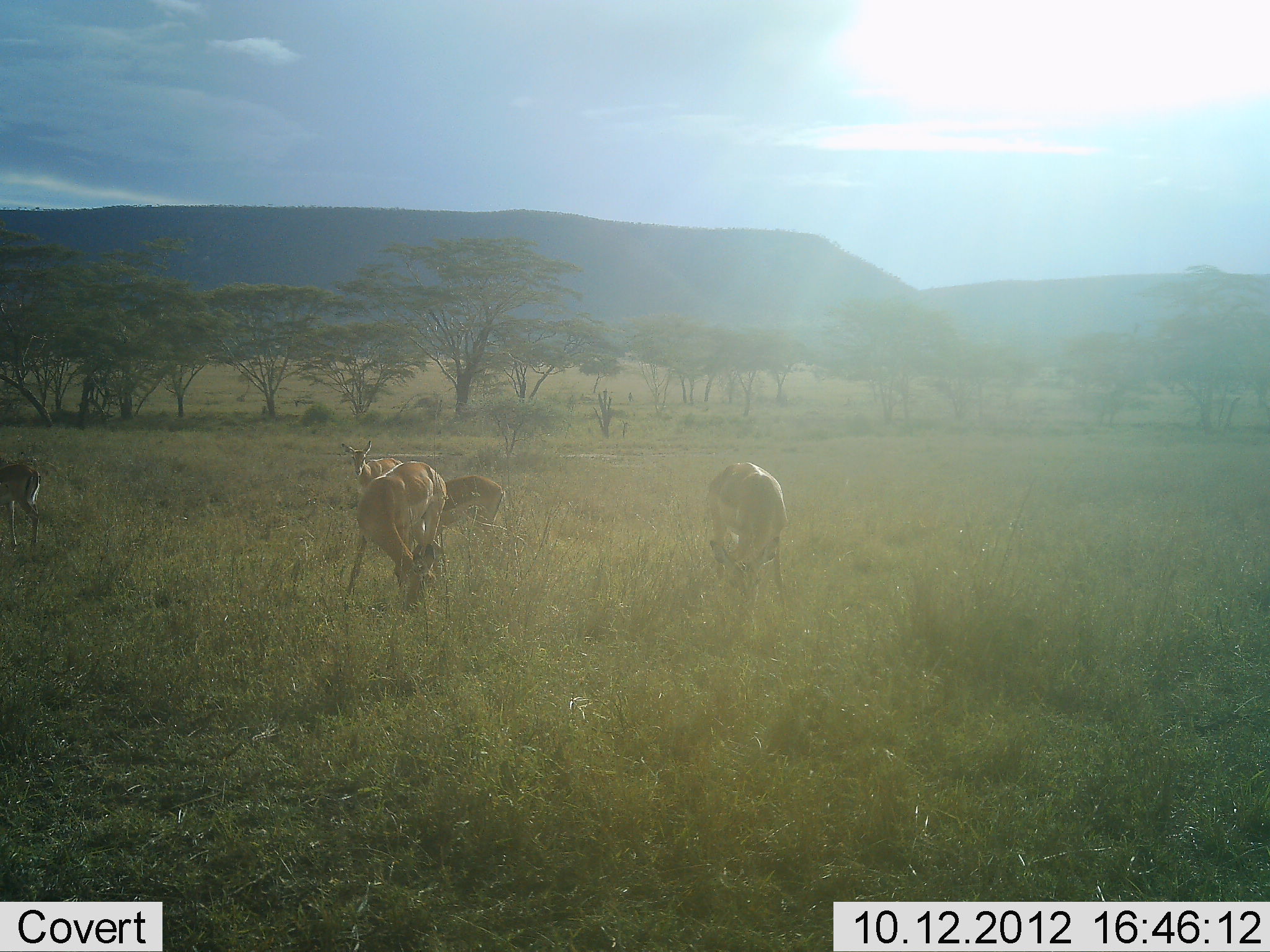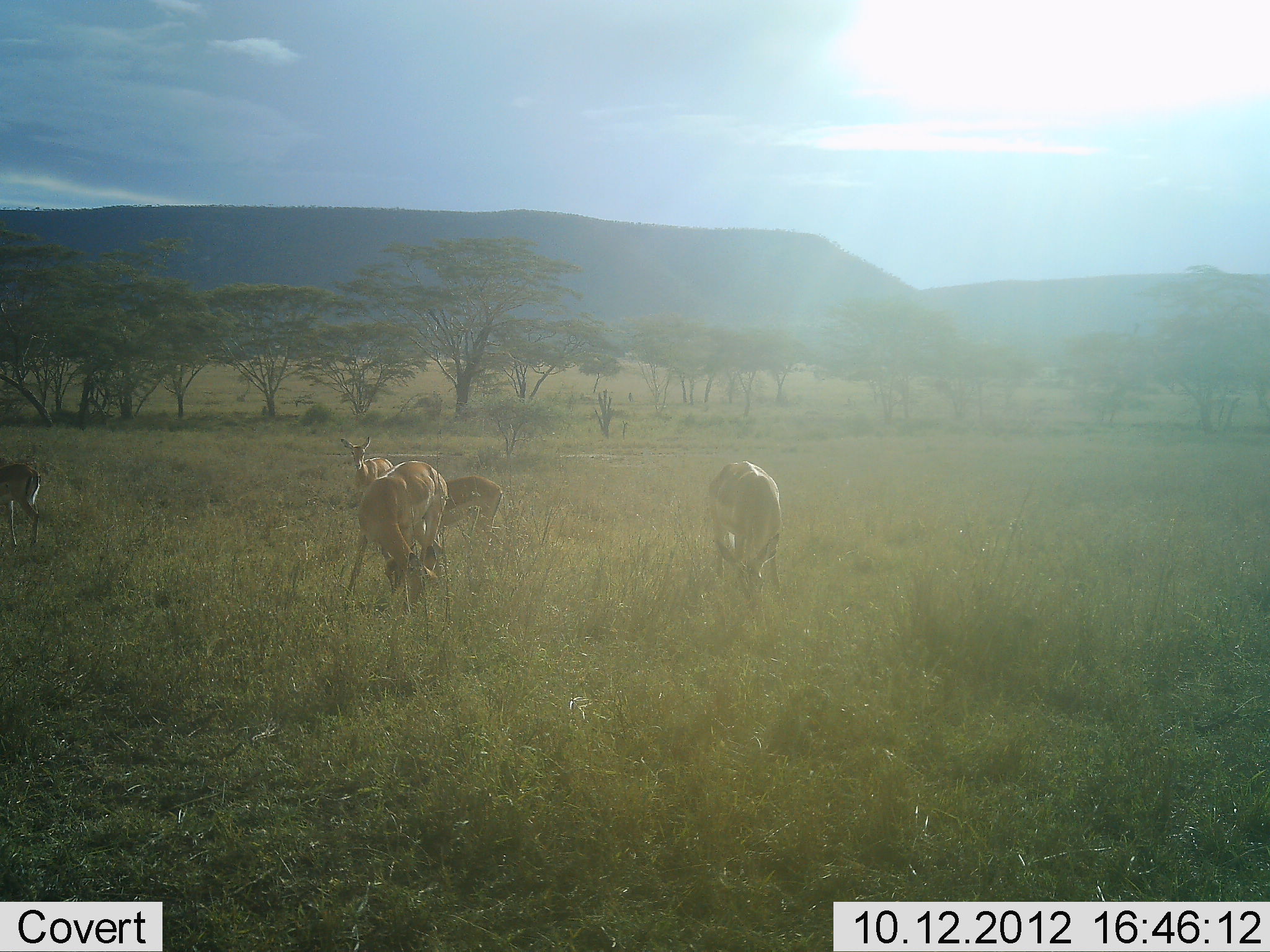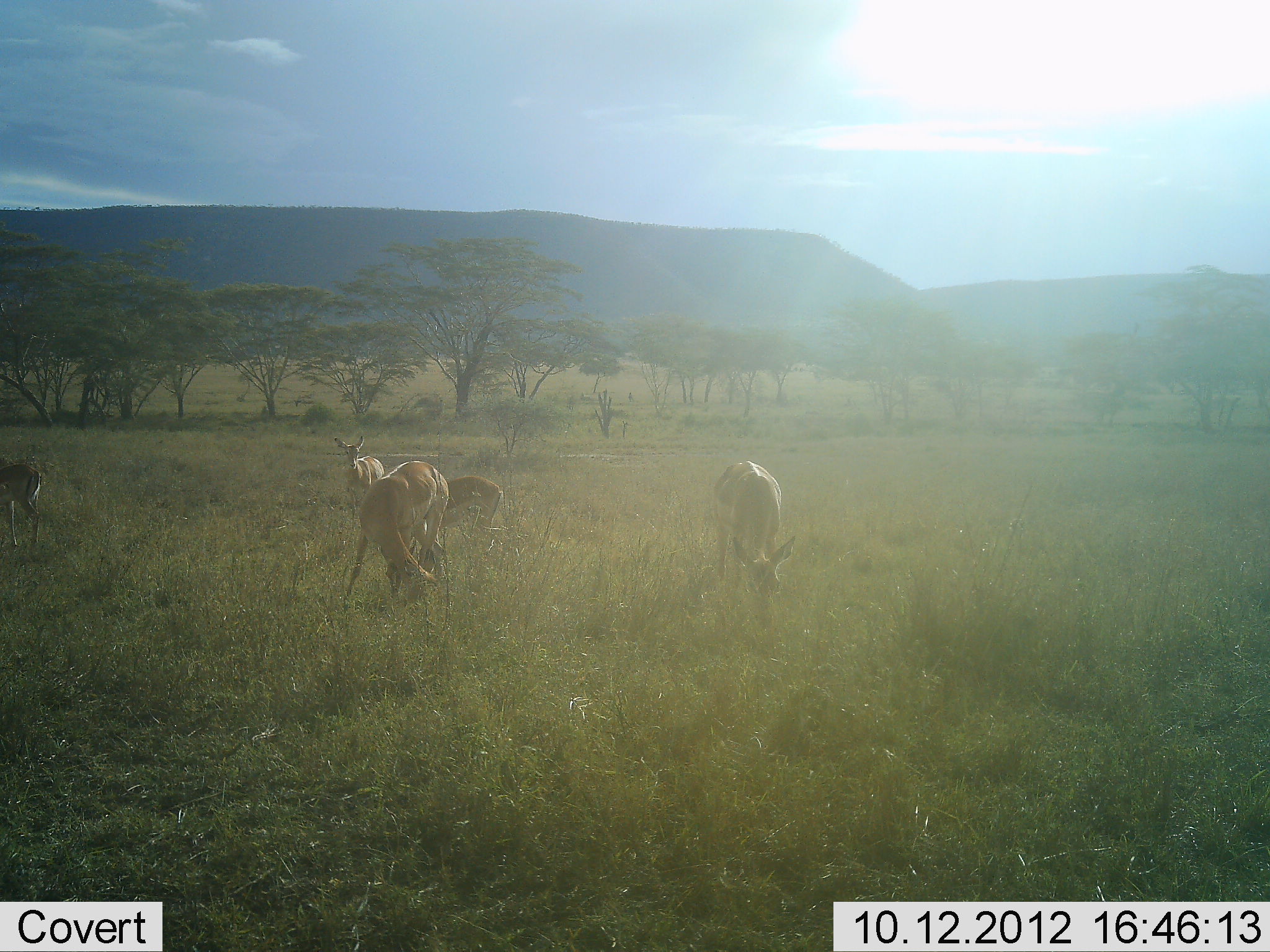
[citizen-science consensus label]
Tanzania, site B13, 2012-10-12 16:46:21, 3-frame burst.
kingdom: Animalia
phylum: Chordata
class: Mammalia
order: Artiodactyla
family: Bovidae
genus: Nanger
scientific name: Nanger granti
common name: grant's gazelle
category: gazellegrants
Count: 5.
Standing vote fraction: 50%.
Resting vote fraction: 0%.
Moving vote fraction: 10%.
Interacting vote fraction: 0%.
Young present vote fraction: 0%.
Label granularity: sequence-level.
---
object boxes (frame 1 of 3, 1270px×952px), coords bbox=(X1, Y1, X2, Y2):
animal: bbox=(345, 458, 450, 612); bbox=(702, 458, 791, 600); bbox=(439, 470, 507, 542); bbox=(0, 446, 44, 557); bbox=(337, 437, 407, 484)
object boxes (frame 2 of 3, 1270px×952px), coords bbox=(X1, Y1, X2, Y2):
animal: bbox=(343, 457, 449, 615); bbox=(702, 461, 788, 602); bbox=(439, 471, 503, 554); bbox=(0, 457, 51, 550); bbox=(335, 434, 401, 494)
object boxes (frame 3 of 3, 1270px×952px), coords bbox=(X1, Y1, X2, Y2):
animal: bbox=(341, 459, 445, 623); bbox=(706, 458, 801, 629); bbox=(437, 473, 506, 548); bbox=(0, 450, 46, 550); bbox=(327, 431, 389, 491)